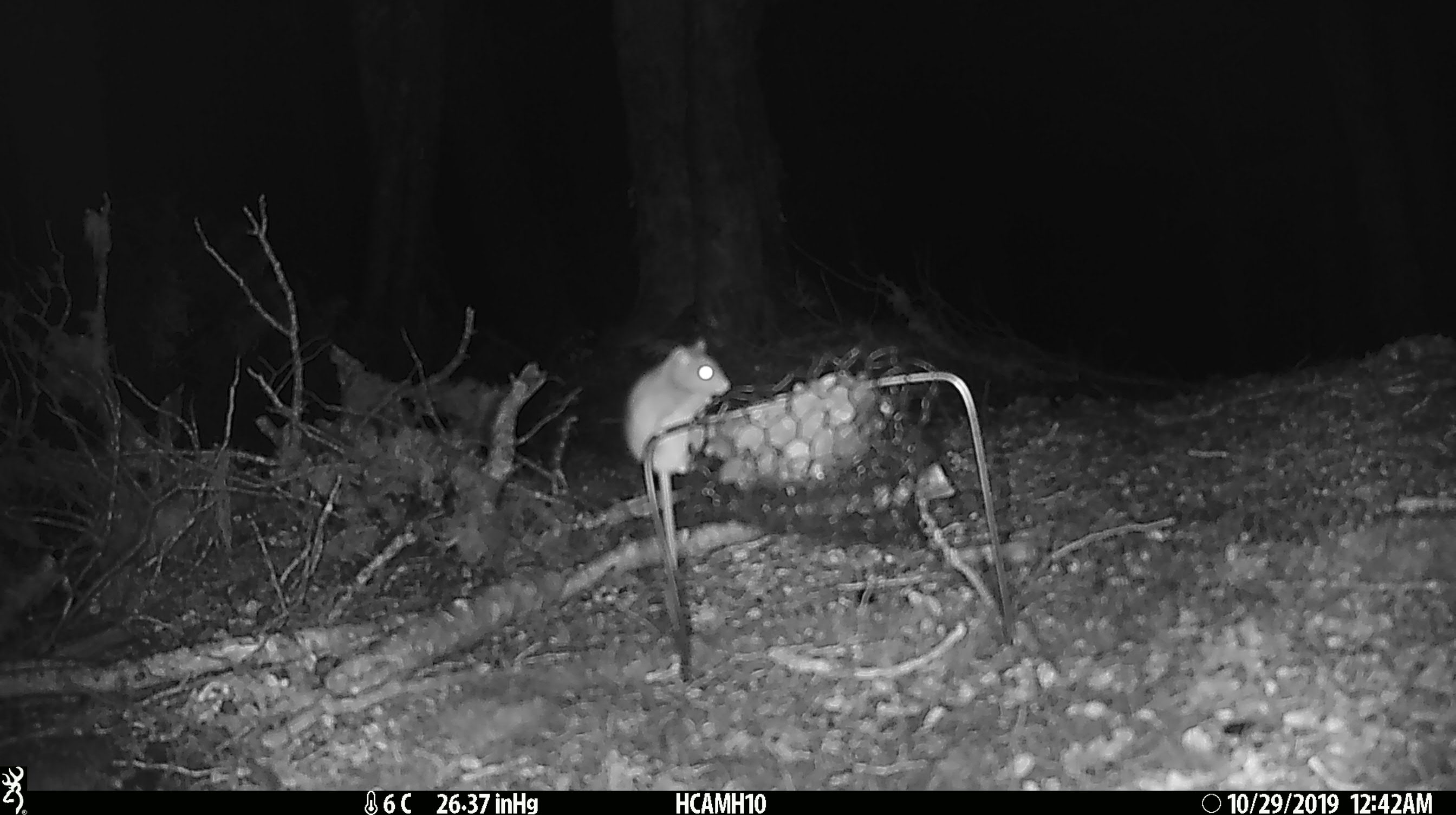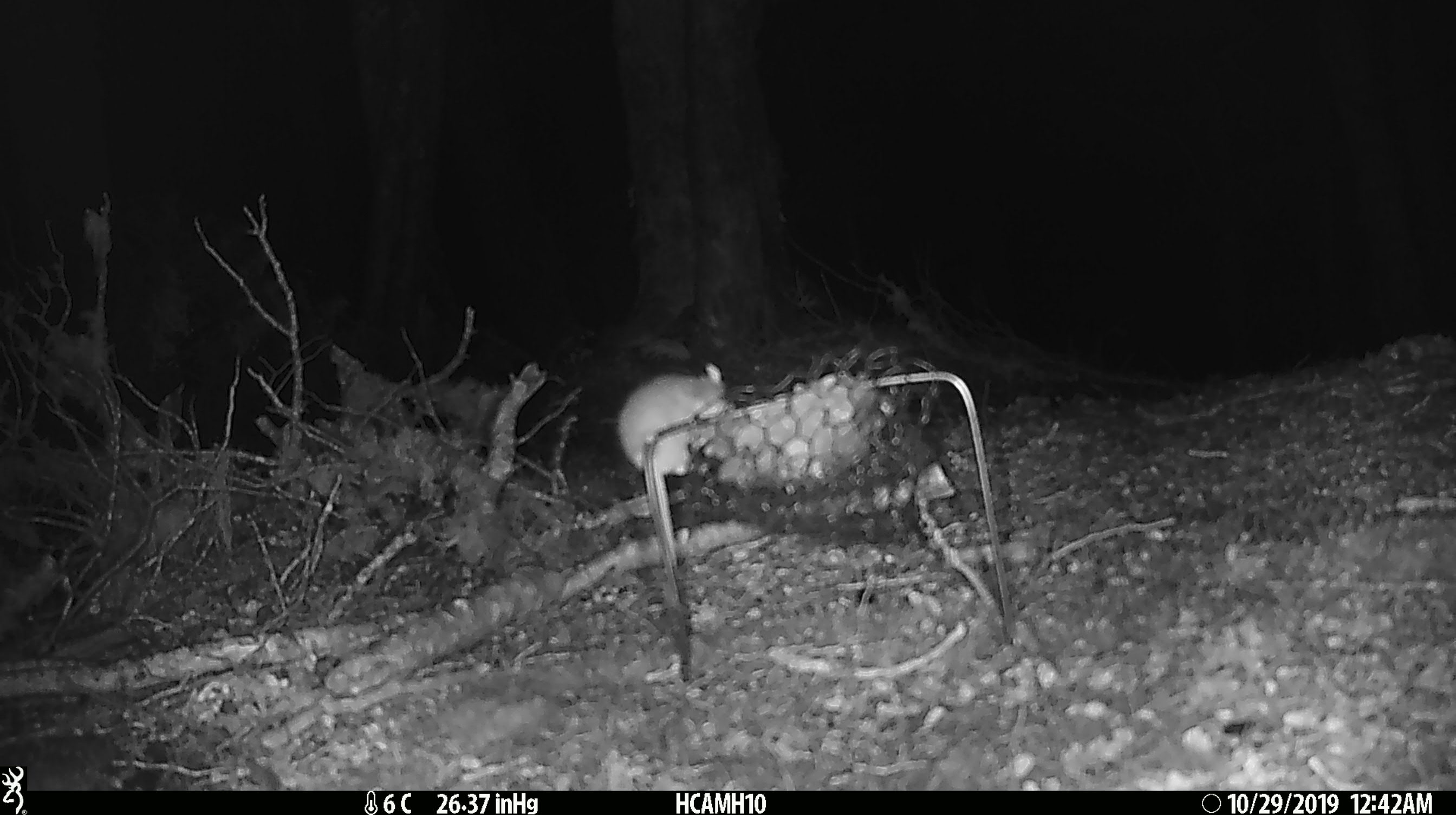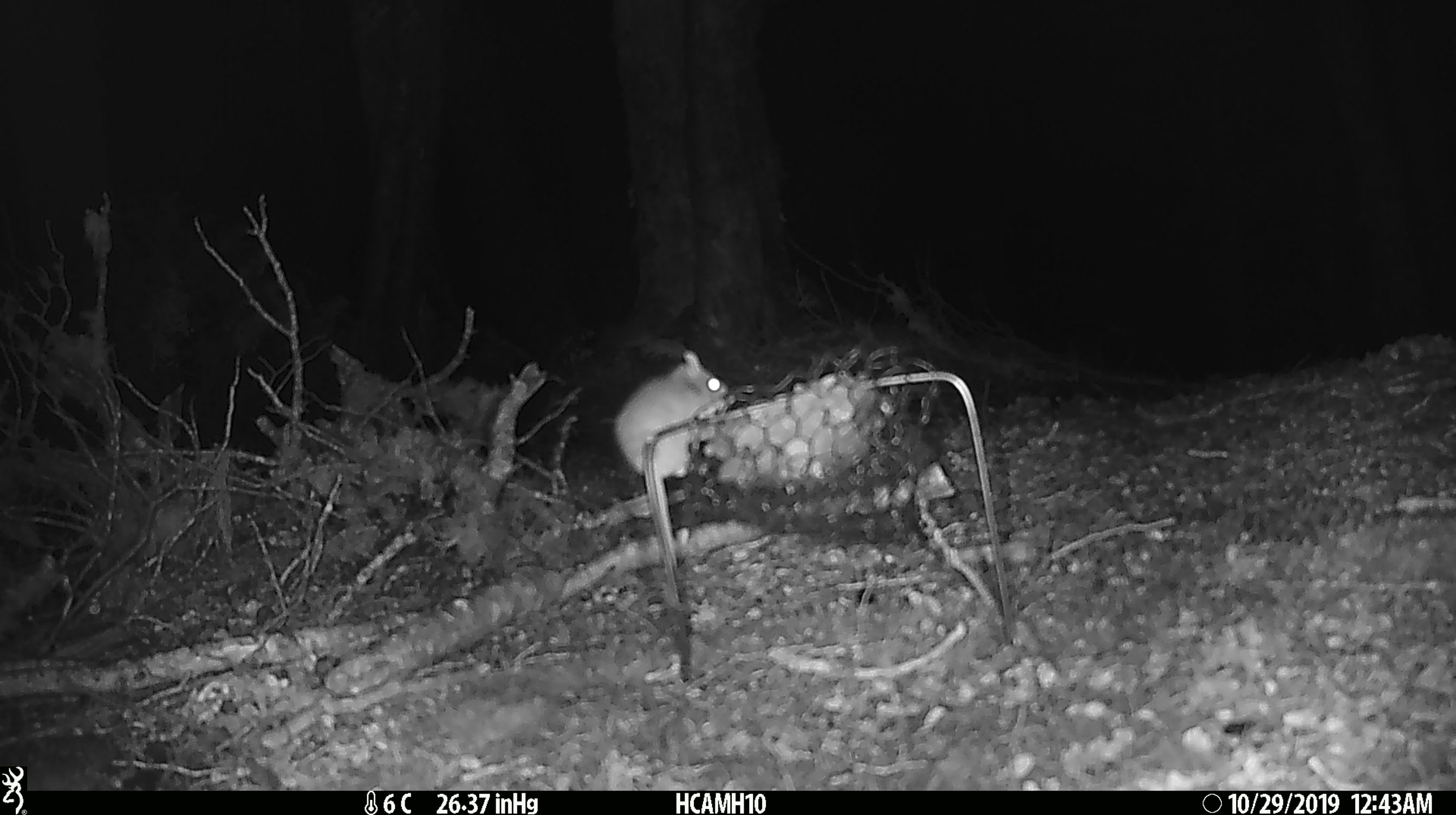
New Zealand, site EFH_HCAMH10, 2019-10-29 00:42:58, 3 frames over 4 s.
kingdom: Animalia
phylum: Chordata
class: Mammalia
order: Rodentia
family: Muridae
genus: Mus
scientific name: Mus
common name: mouse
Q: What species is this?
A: Mouse (Mus).